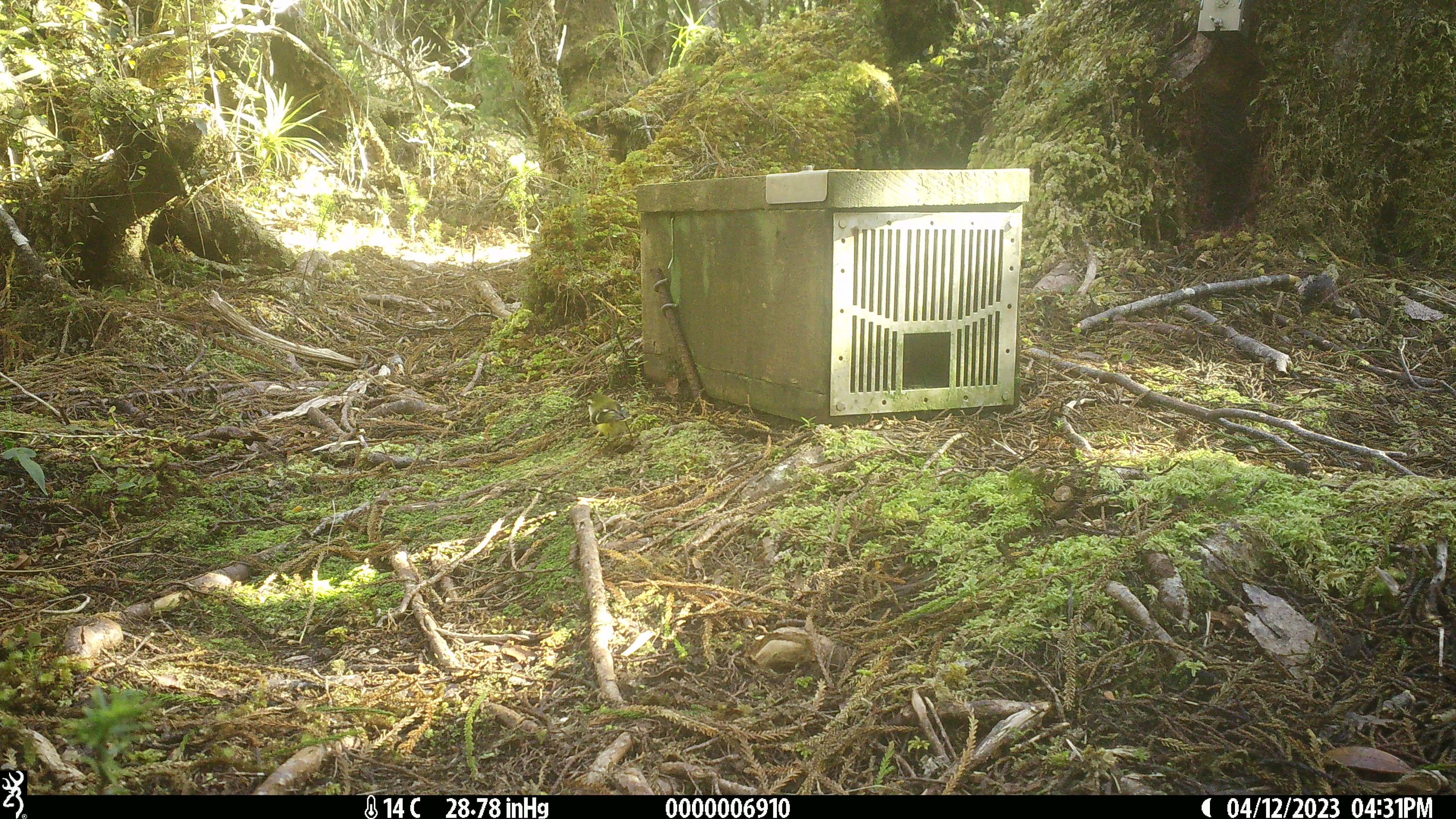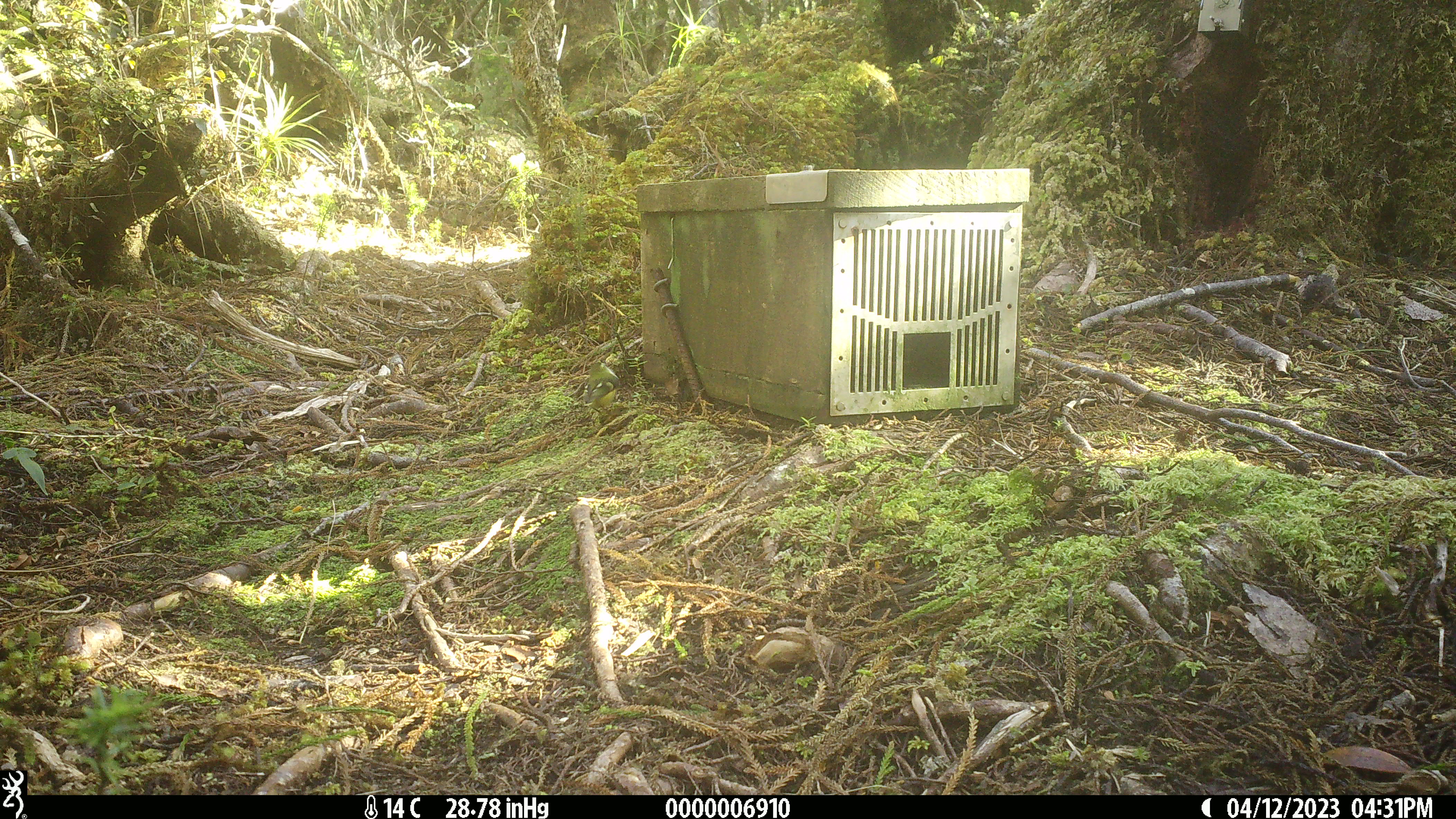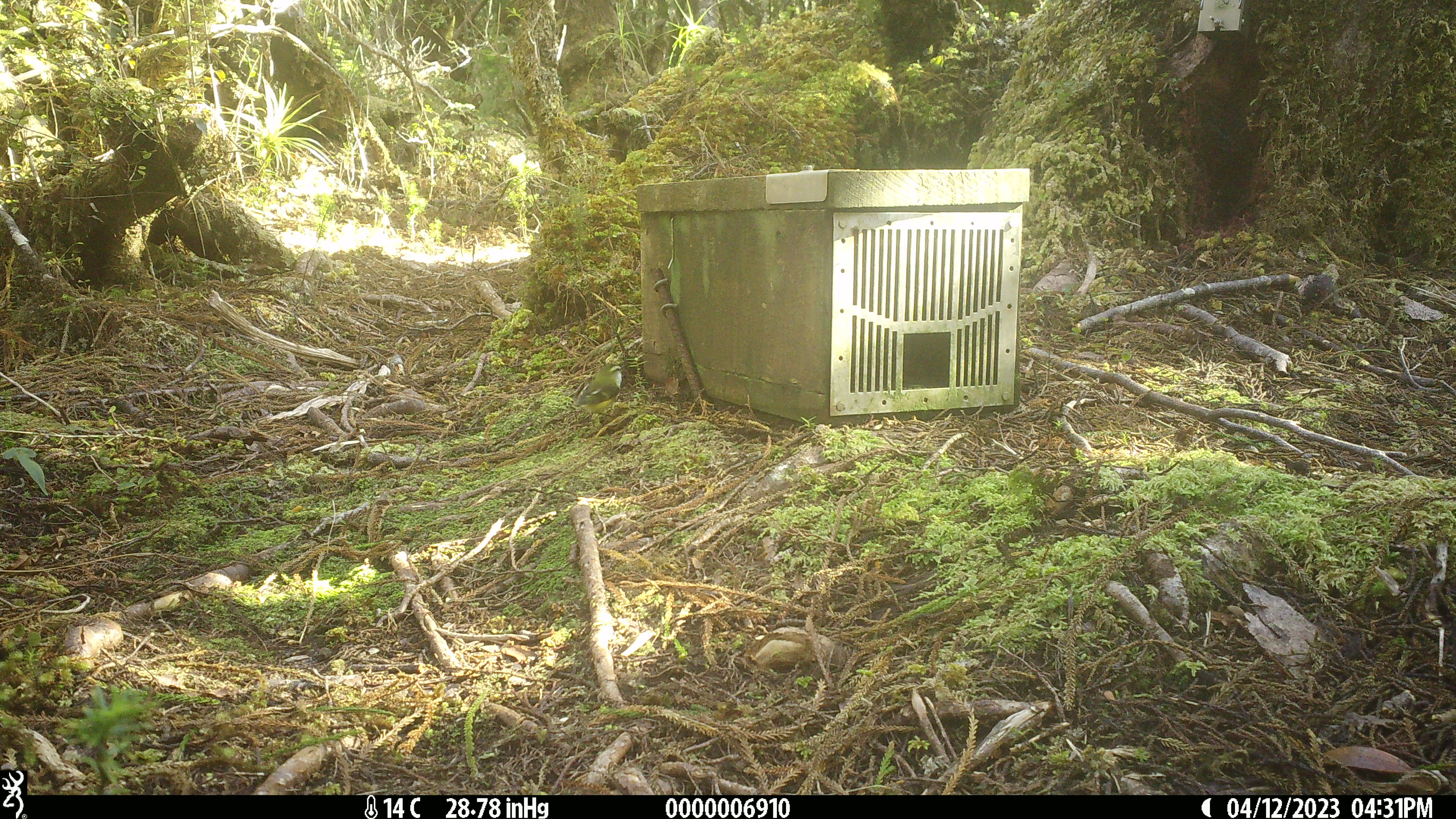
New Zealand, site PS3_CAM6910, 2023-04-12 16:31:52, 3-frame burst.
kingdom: Animalia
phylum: Chordata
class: Aves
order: Passeriformes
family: Acanthisittidae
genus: Acanthisitta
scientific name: Acanthisitta chloris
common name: rifleman